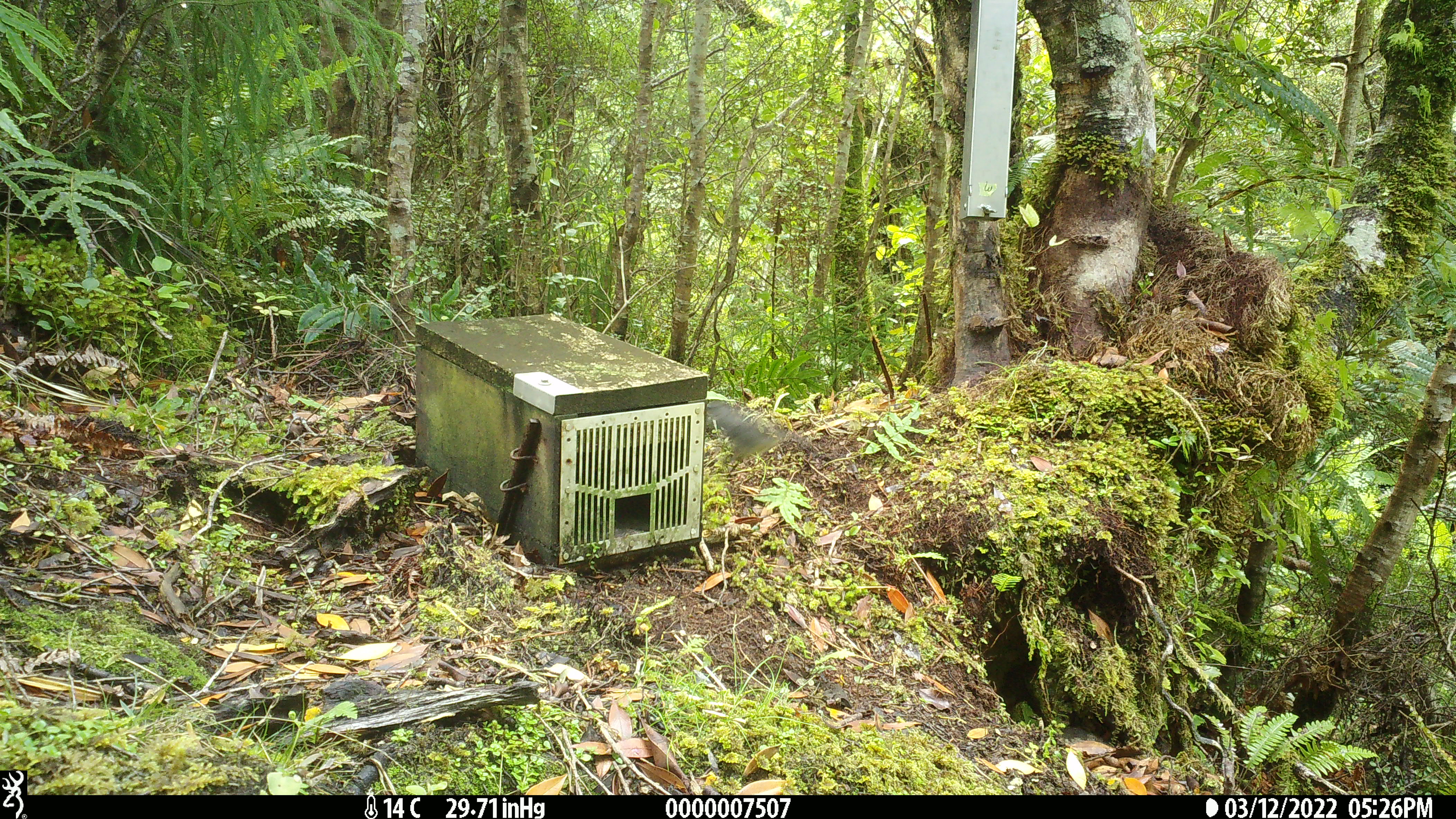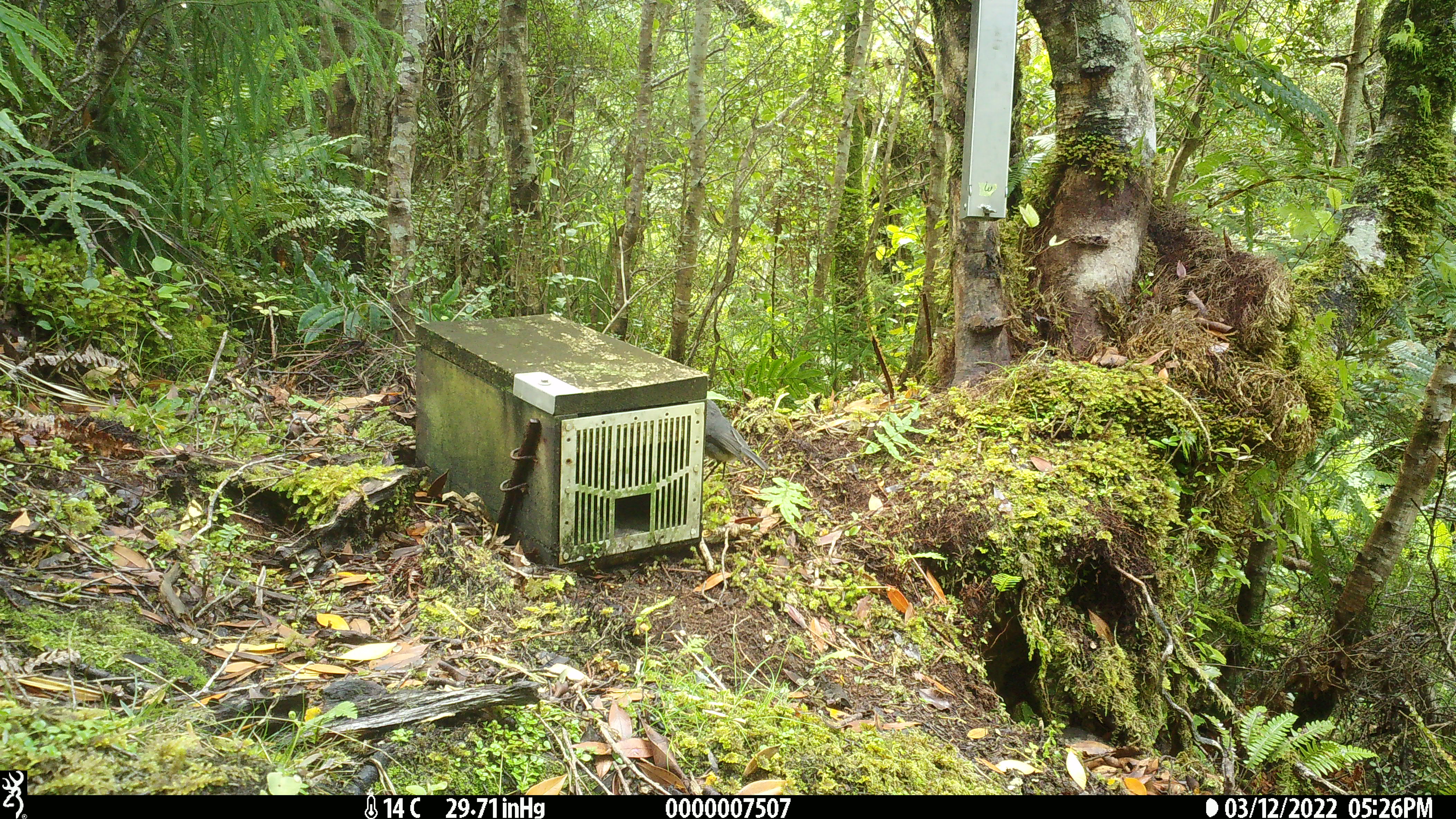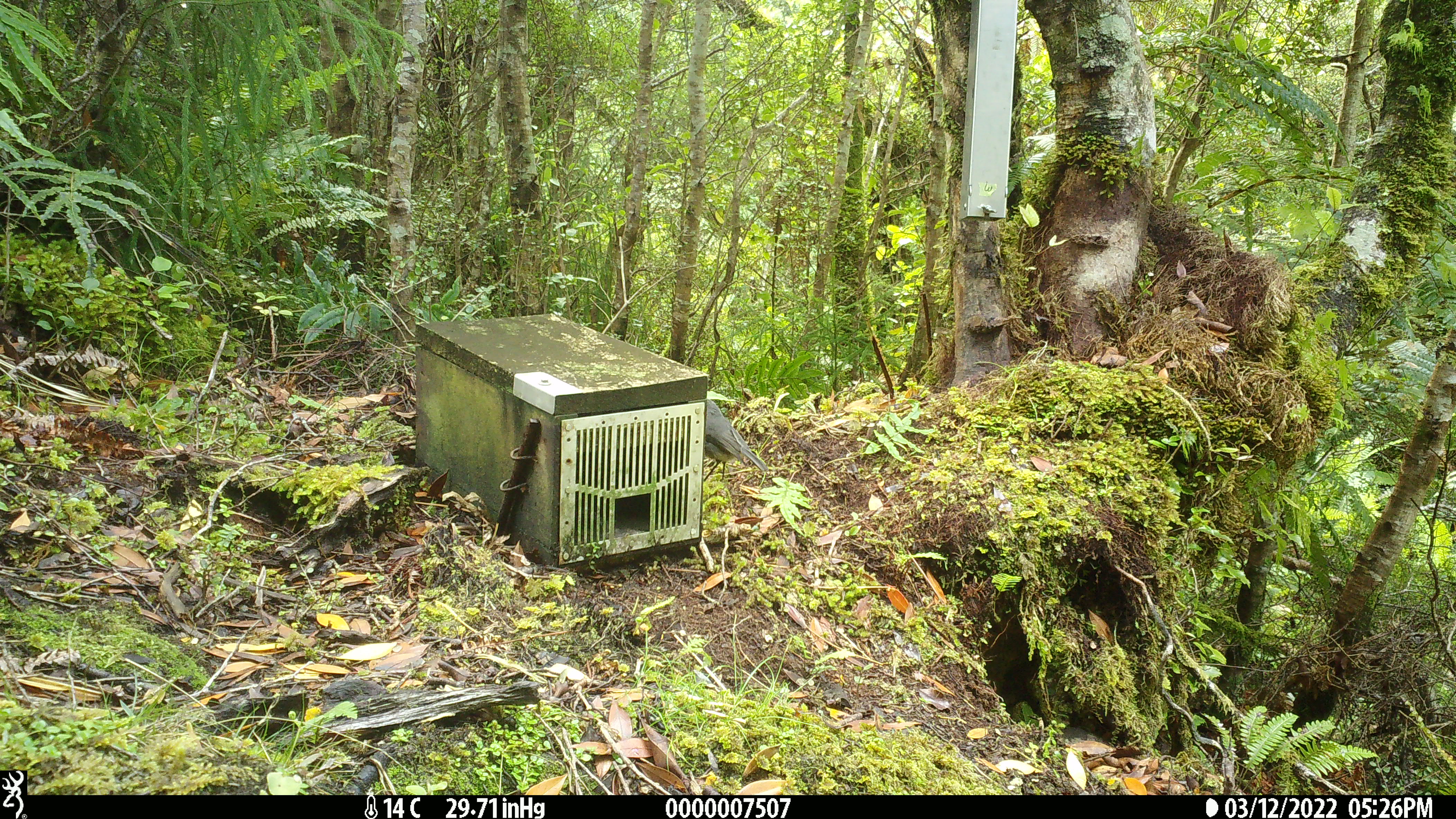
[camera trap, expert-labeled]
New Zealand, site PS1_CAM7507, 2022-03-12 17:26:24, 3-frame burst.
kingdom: Animalia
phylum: Chordata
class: Aves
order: Passeriformes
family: Petroicidae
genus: Petroica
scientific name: Petroica australis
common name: new zealand robin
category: robin